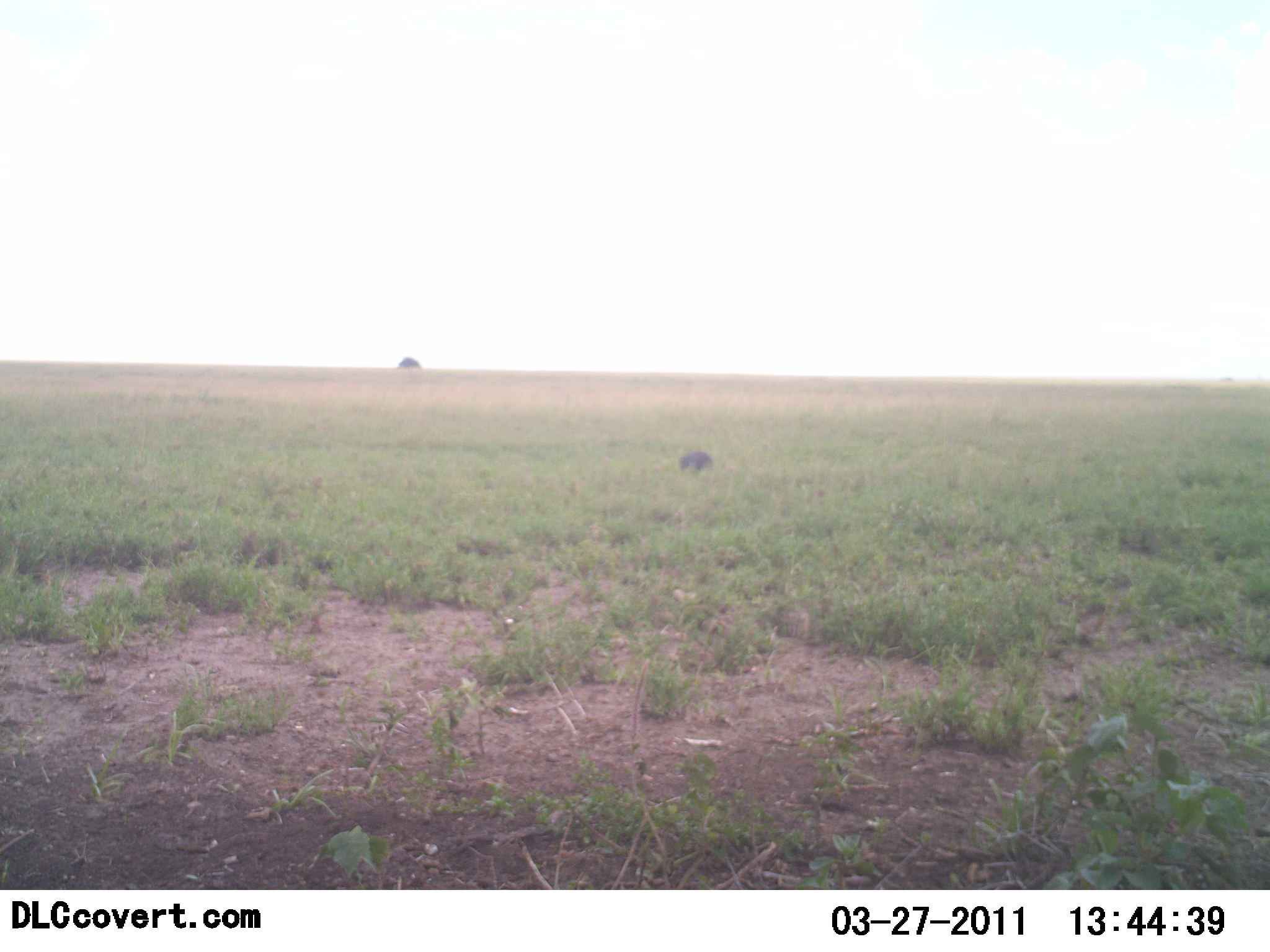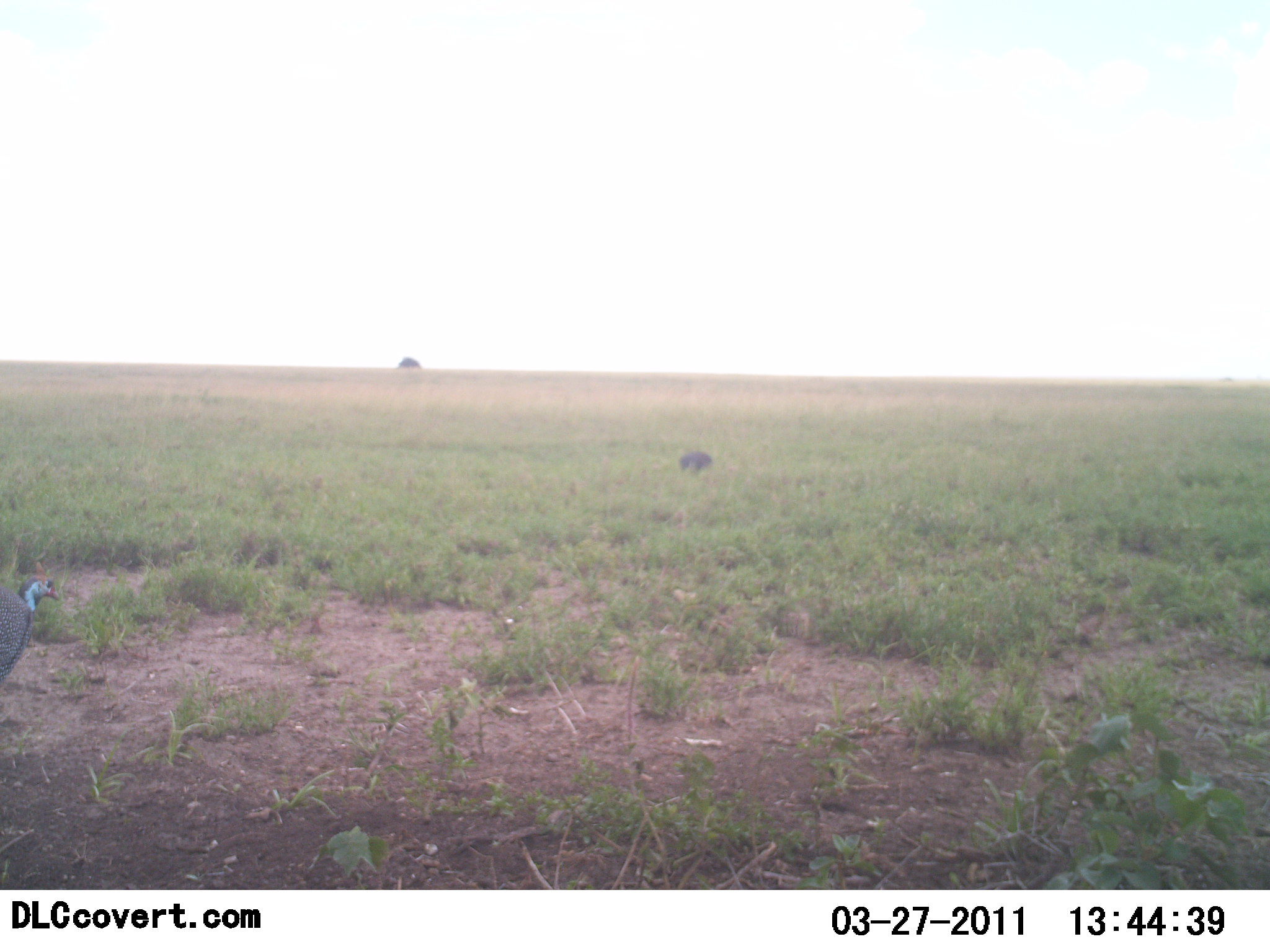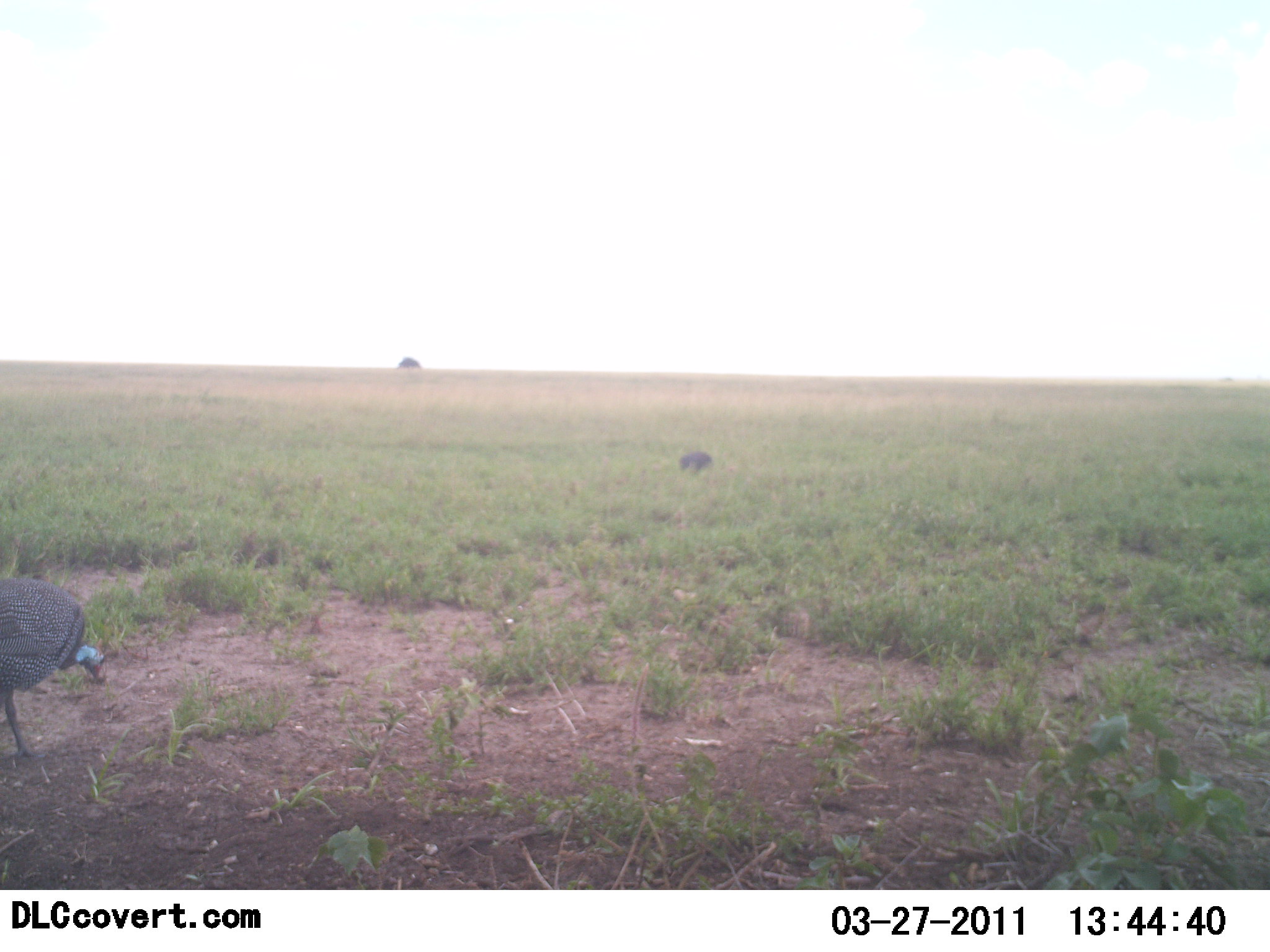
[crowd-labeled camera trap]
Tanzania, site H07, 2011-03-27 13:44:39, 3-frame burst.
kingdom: Animalia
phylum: Chordata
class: Aves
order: Galliformes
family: Numididae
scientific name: Numididae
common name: guinea fowl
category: guineafowl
Guineafowl (guinea fowl) (Numididae), count 1. Behavior (volunteer vote fractions): standing 14%, resting 0%, moving 93%, interacting 0%. Young present (vote fraction): 0%. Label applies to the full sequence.